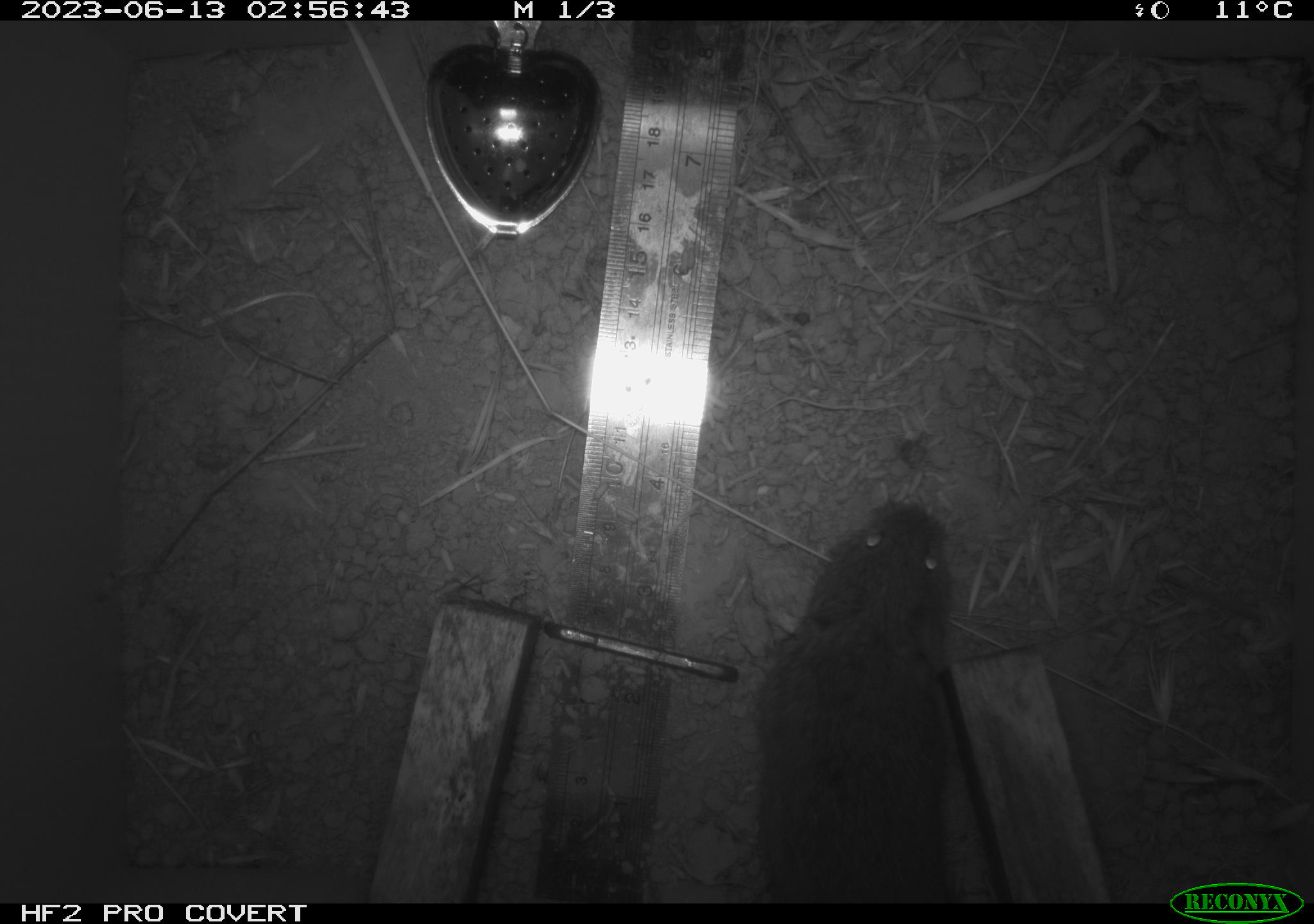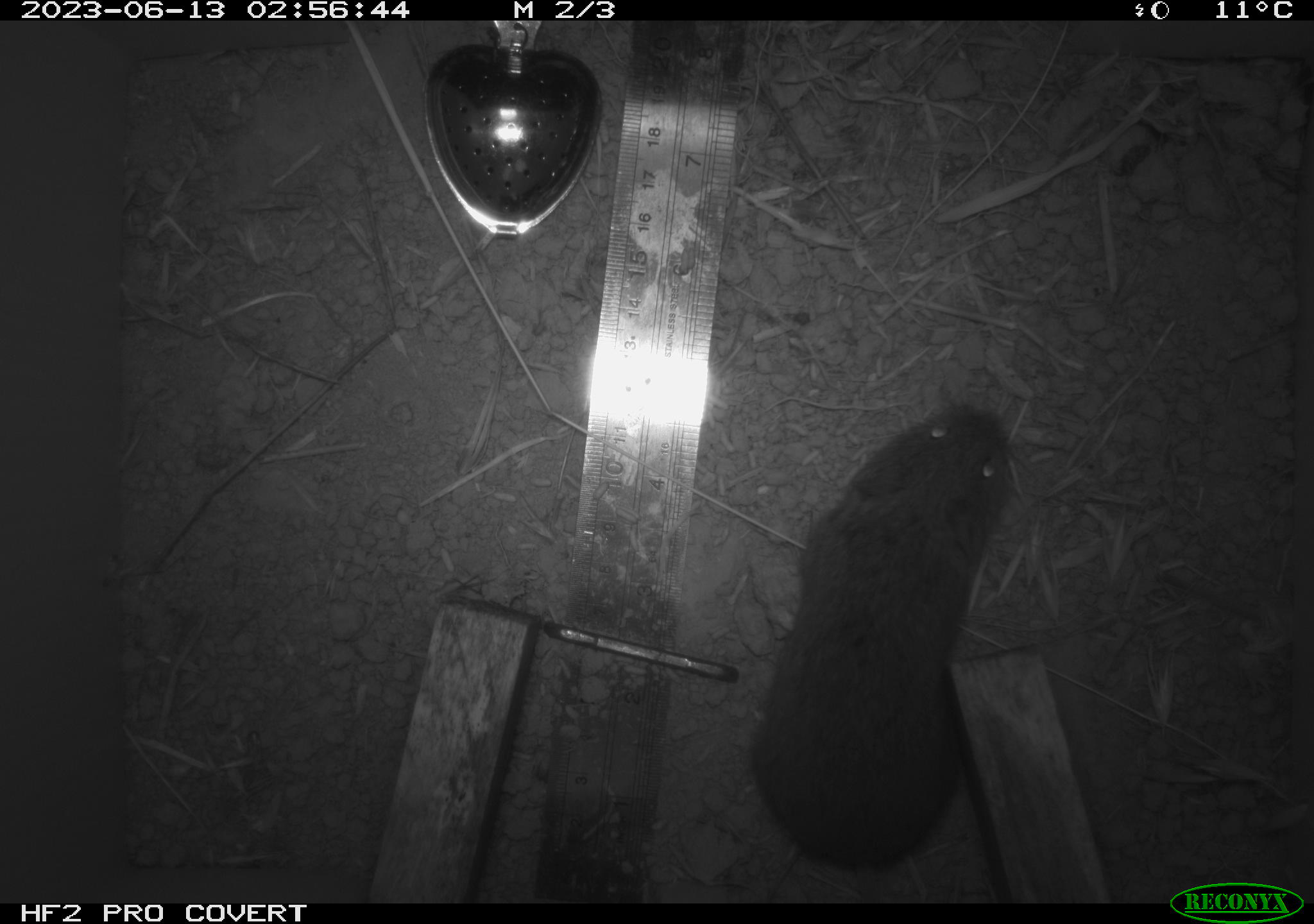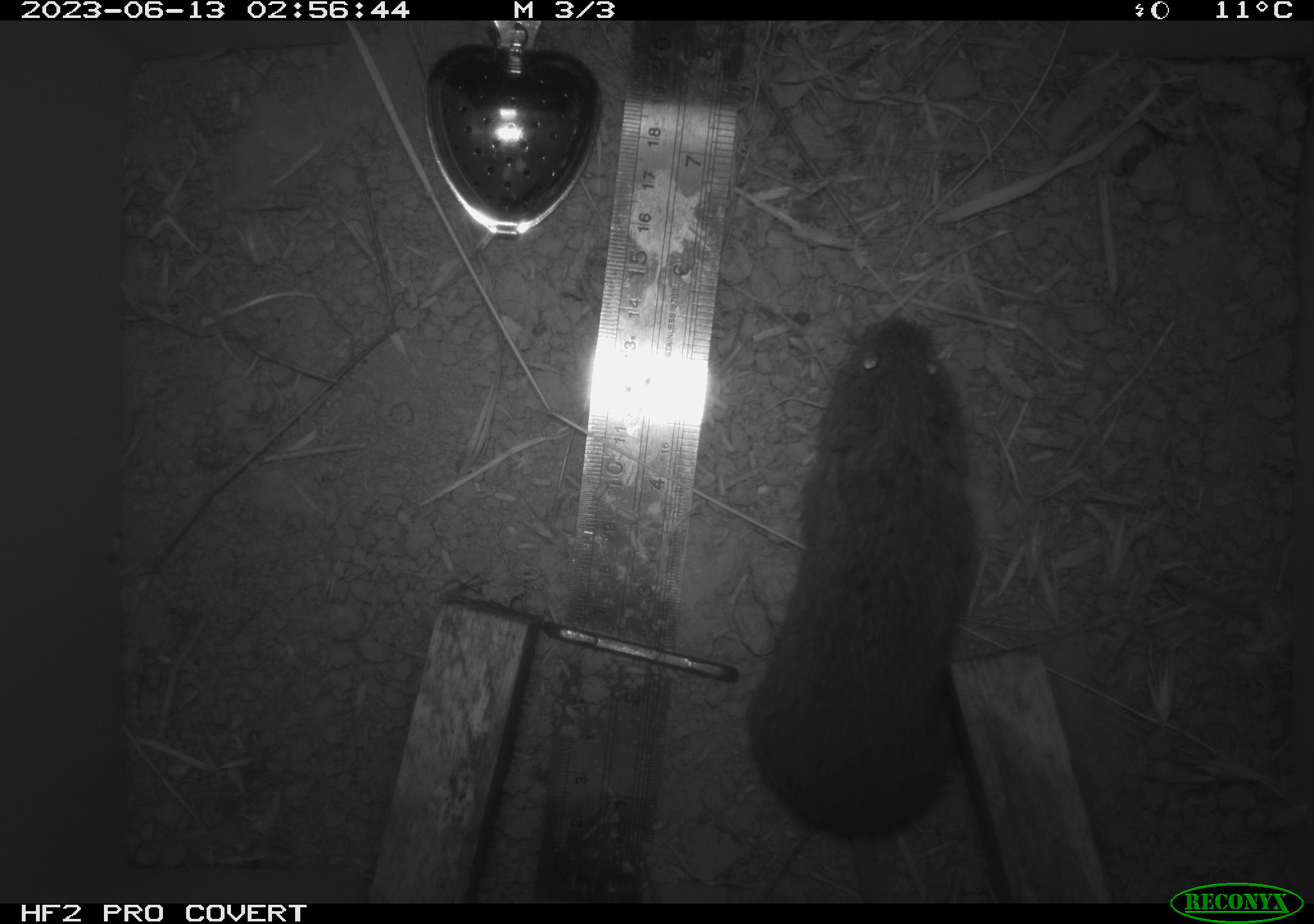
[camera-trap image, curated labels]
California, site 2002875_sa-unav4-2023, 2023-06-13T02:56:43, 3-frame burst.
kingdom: Animalia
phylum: Chordata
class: Mammalia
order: Rodentia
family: Cricetidae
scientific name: Arvicolinae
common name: voles, lemmings, and muskrats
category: arvicolinae subfamily